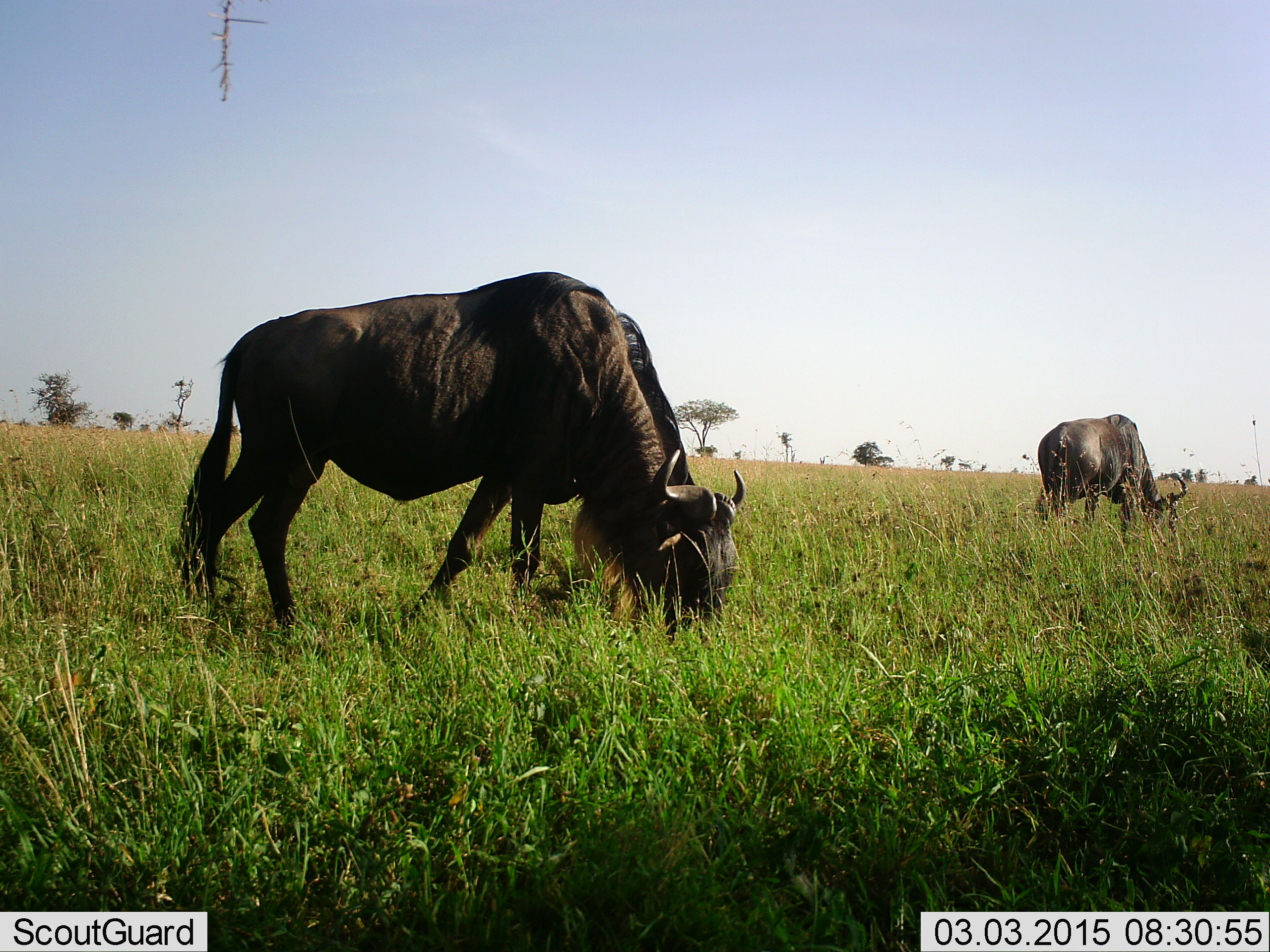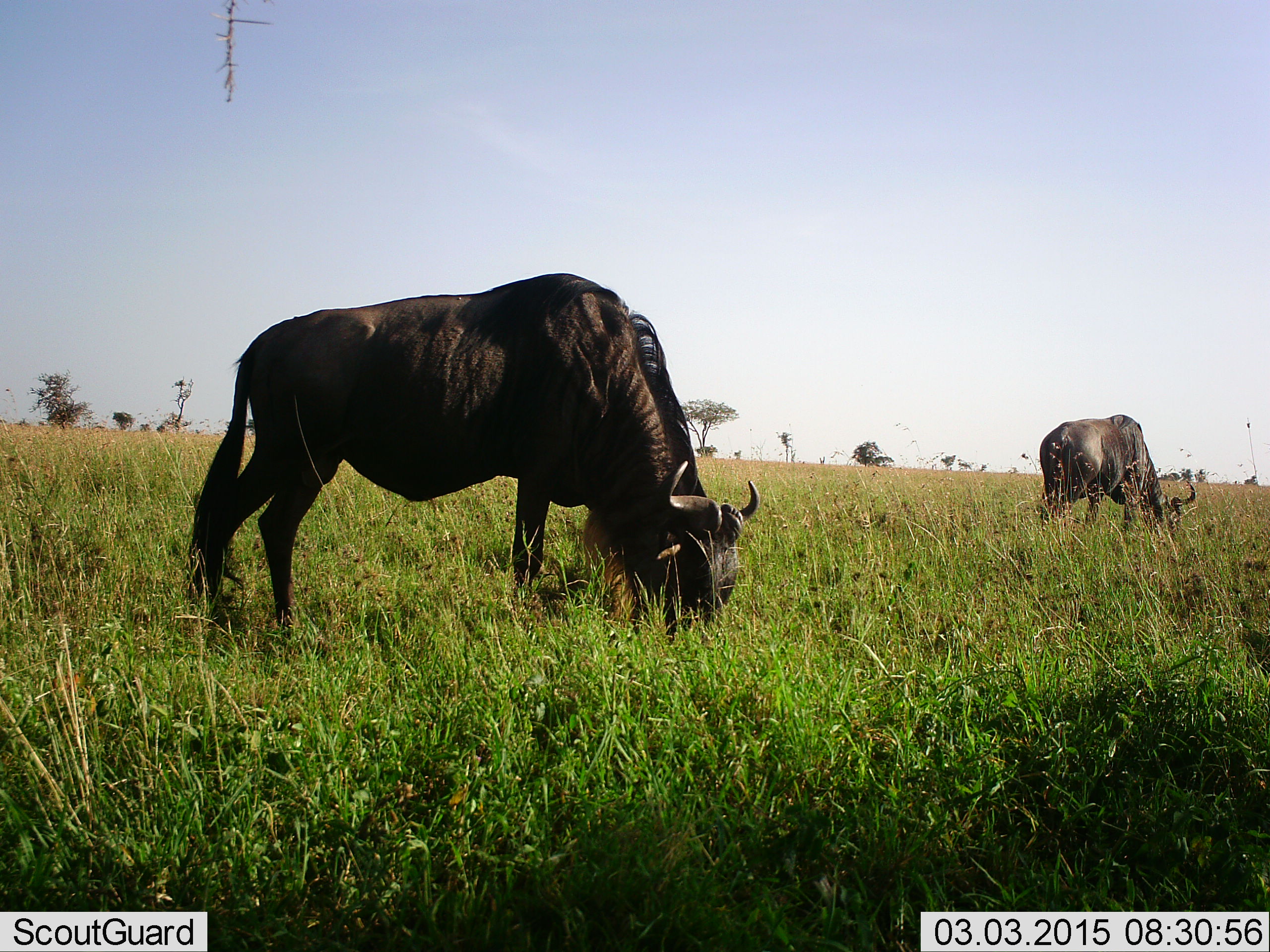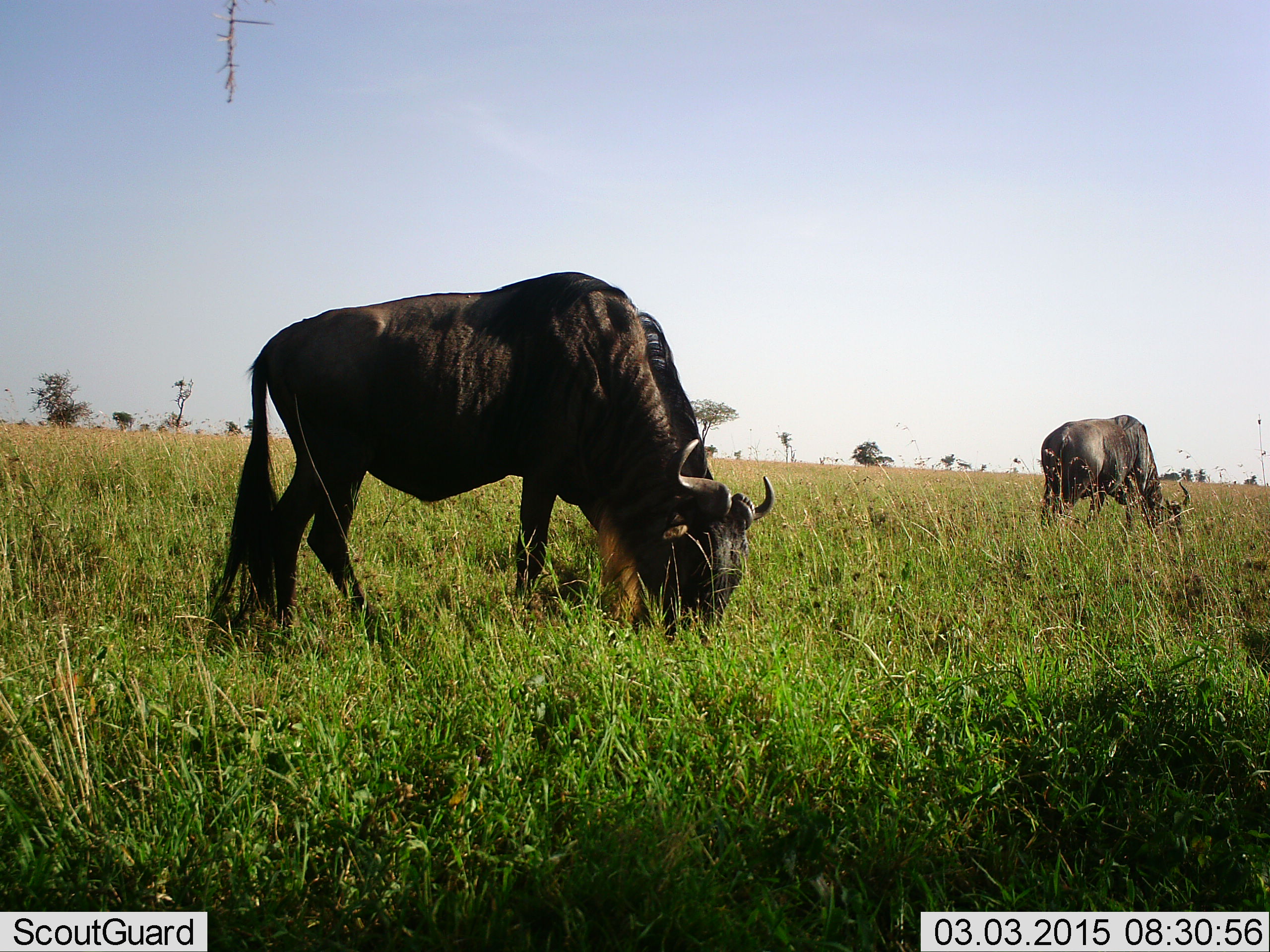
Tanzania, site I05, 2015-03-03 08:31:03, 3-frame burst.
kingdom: Animalia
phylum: Chordata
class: Mammalia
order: Artiodactyla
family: Bovidae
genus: Connochaetes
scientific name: Connochaetes taurinus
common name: blue wildebeest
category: wildebeest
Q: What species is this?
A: Wildebeest (blue wildebeest) (Connochaetes taurinus).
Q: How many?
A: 2.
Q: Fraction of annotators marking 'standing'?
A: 0%.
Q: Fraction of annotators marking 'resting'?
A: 0%.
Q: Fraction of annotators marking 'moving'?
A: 0%.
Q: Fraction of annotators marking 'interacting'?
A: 0%.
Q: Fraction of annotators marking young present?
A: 0%.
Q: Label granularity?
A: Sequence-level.